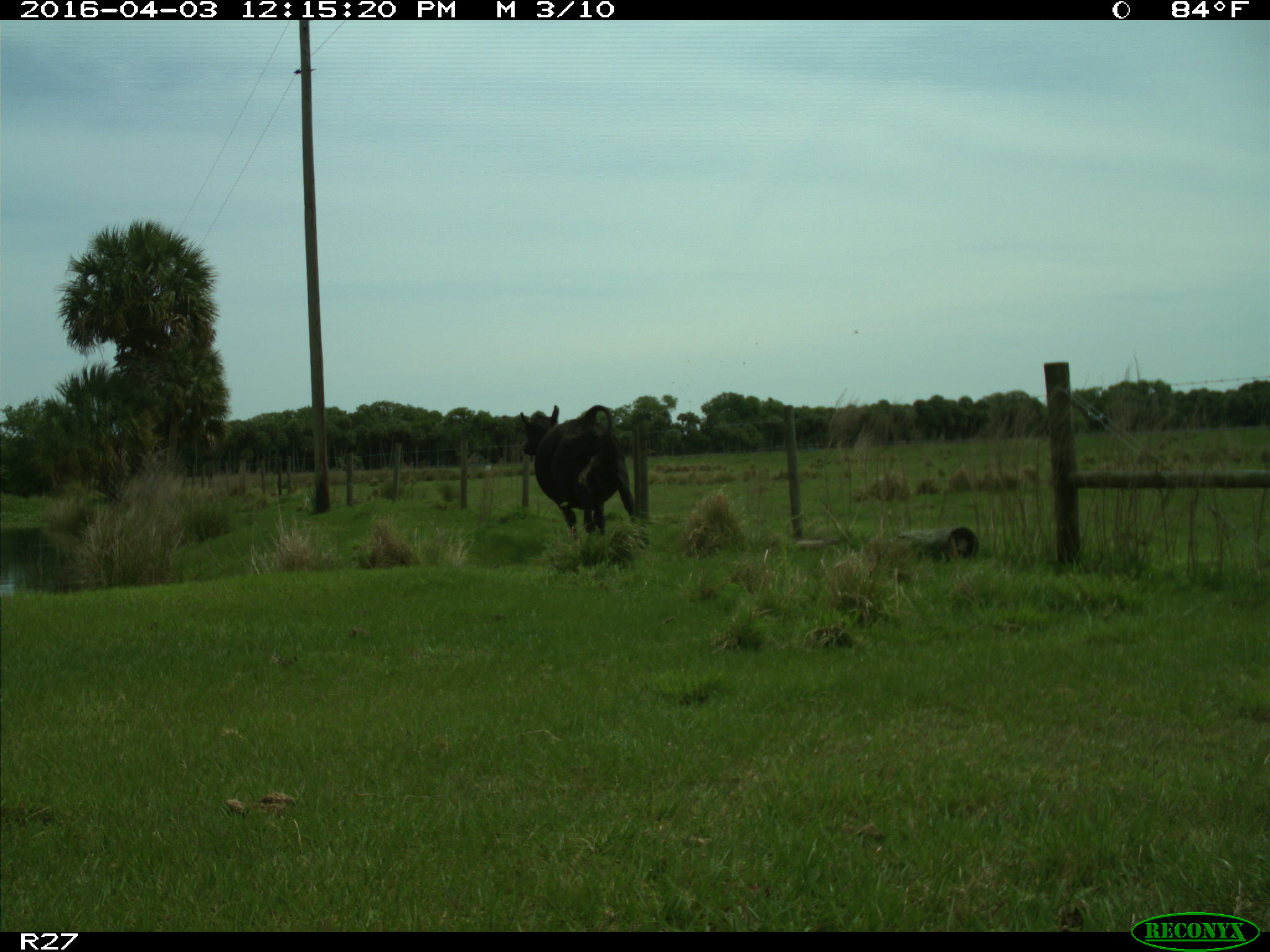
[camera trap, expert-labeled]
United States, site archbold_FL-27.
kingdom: Animalia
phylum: Chordata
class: Mammalia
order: Artiodactyla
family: Bovidae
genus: Bos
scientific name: Bos taurus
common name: domestic cow